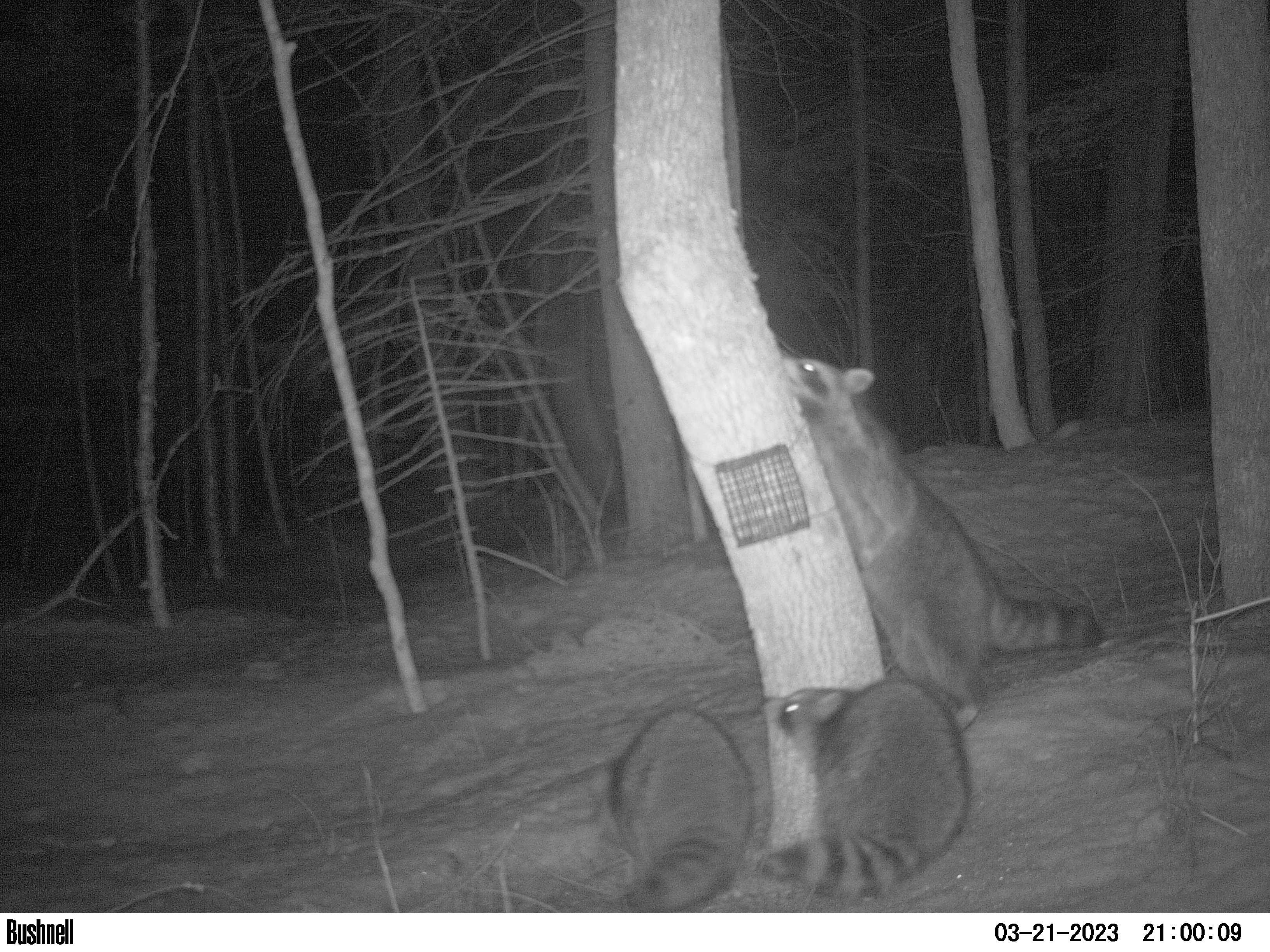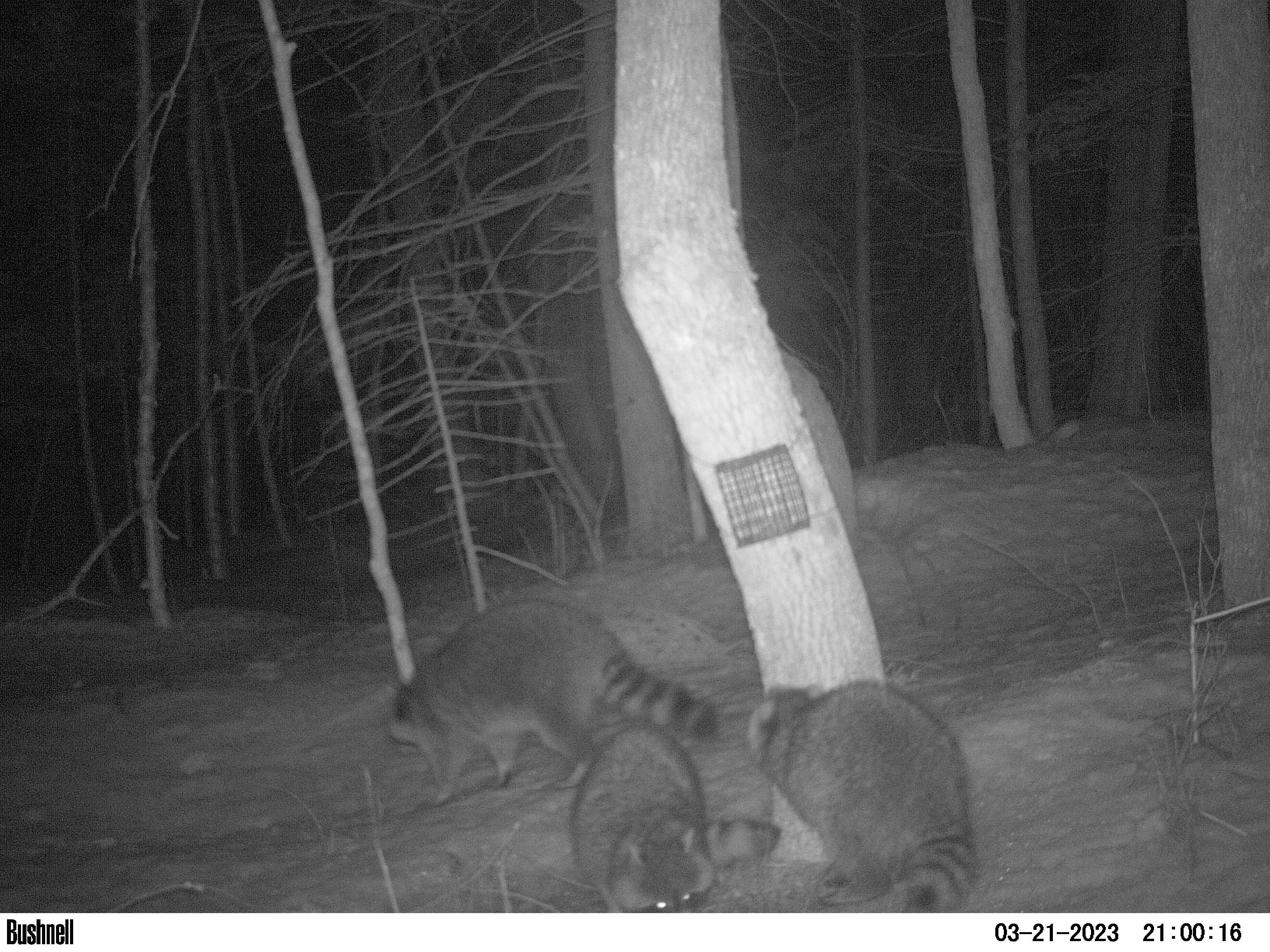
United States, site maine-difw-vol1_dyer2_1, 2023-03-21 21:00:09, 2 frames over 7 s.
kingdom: Animalia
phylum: Chordata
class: Mammalia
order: Carnivora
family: Procyonidae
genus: Procyon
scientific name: Procyon lotor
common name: raccoon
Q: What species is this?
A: Raccoon (Procyon lotor).